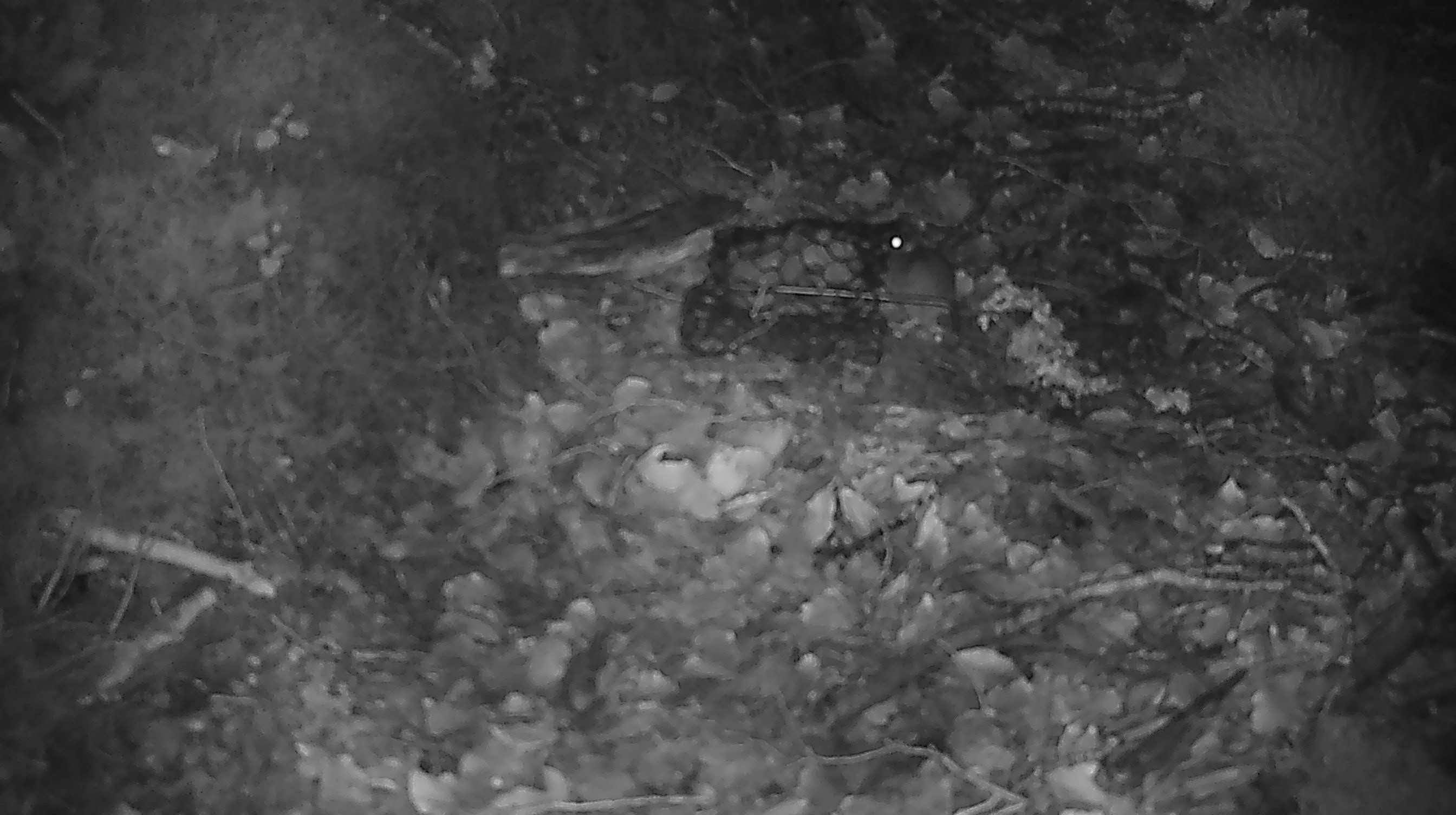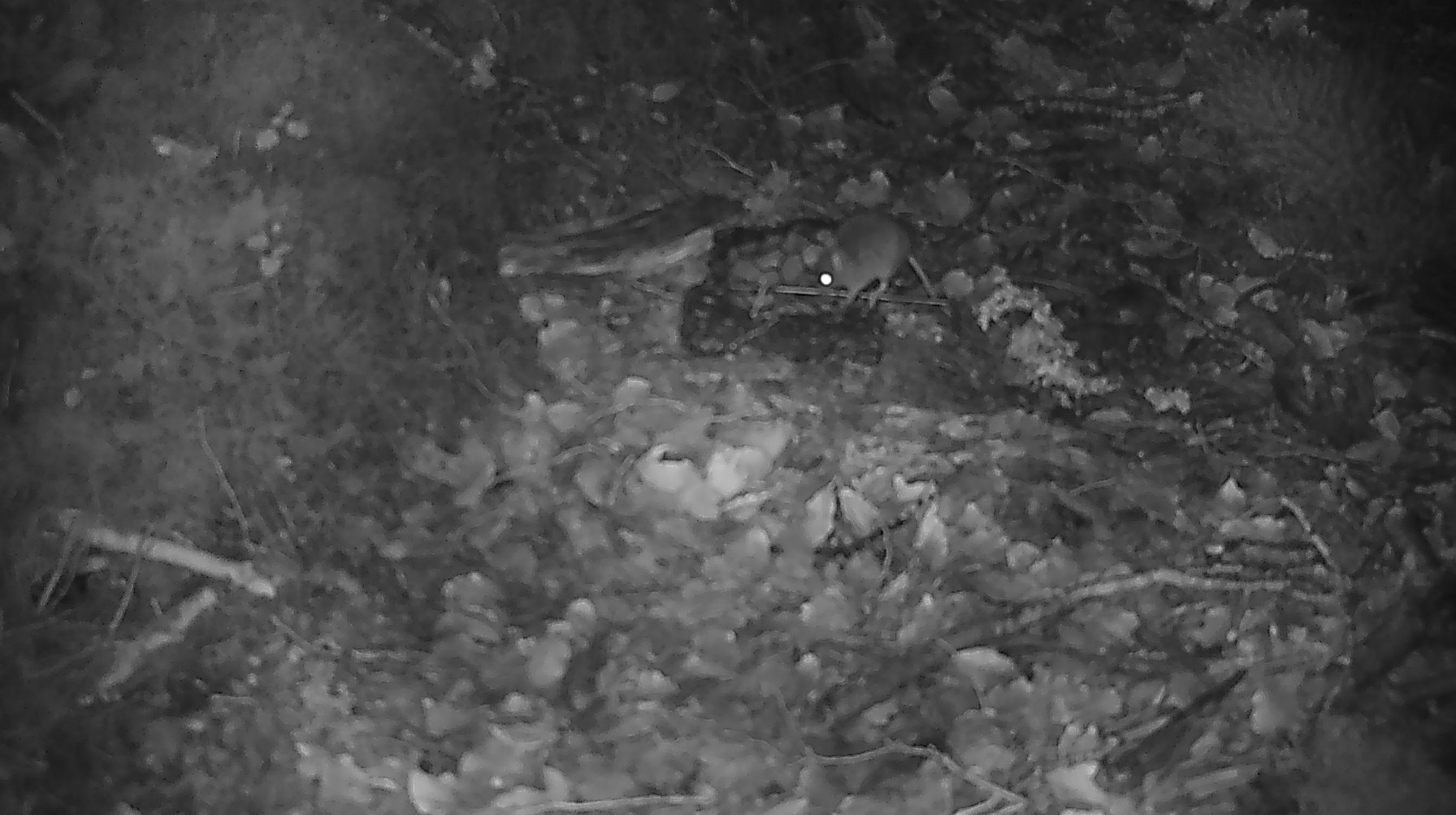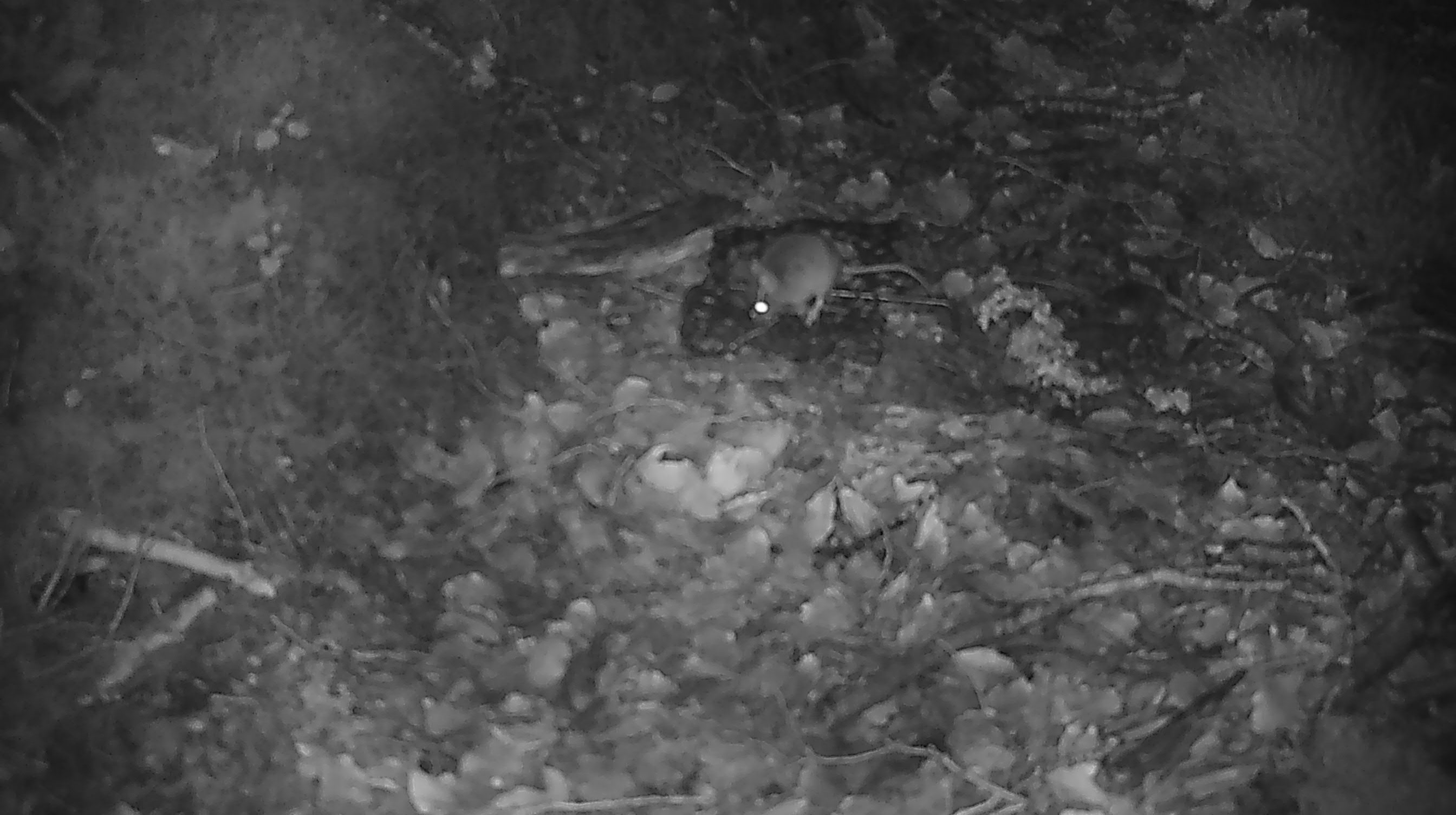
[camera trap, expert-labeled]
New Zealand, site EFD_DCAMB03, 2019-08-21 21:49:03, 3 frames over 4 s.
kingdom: Animalia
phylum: Chordata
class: Mammalia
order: Rodentia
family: Muridae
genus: Mus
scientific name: Mus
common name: mouse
Mouse (Mus).